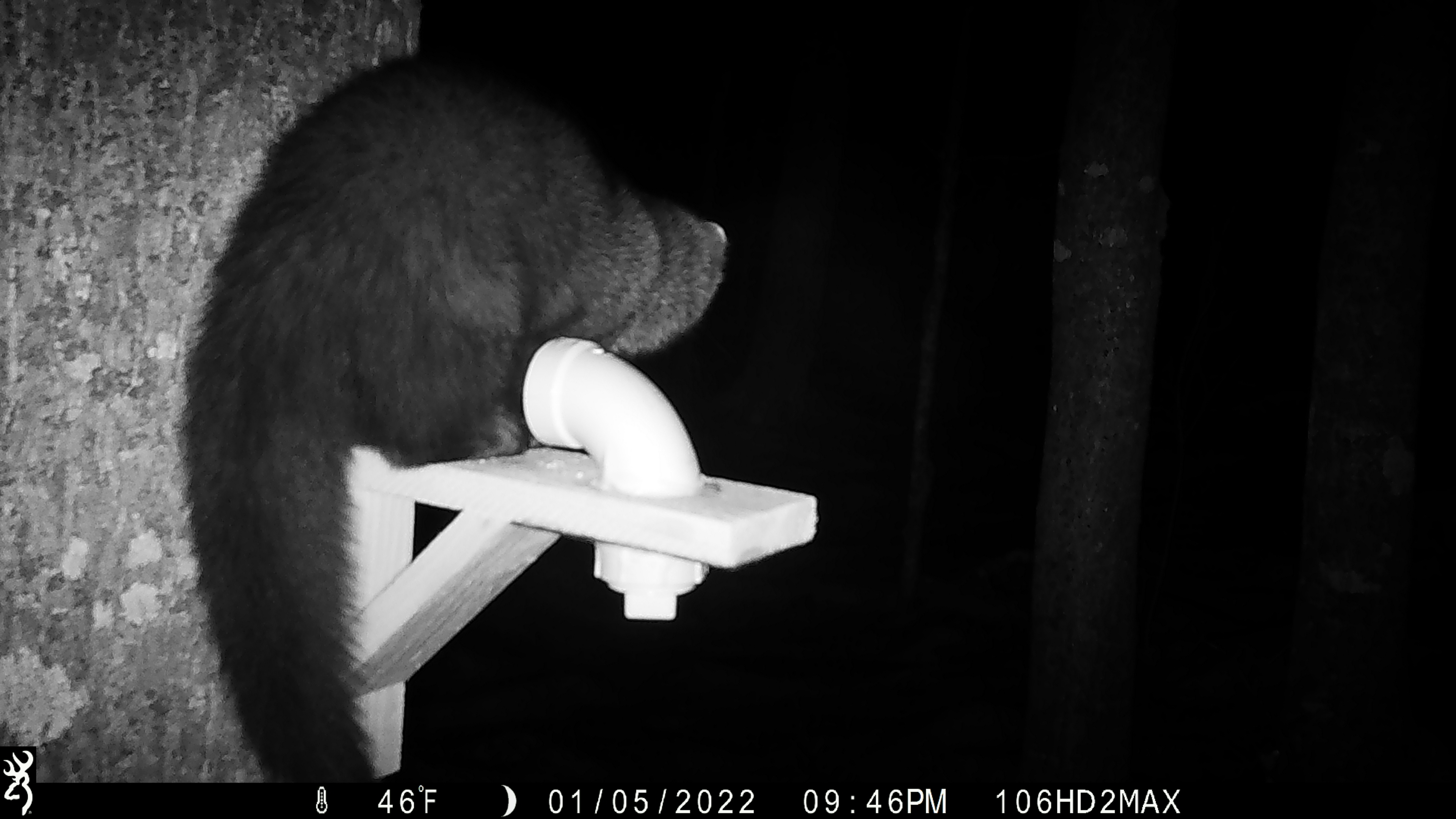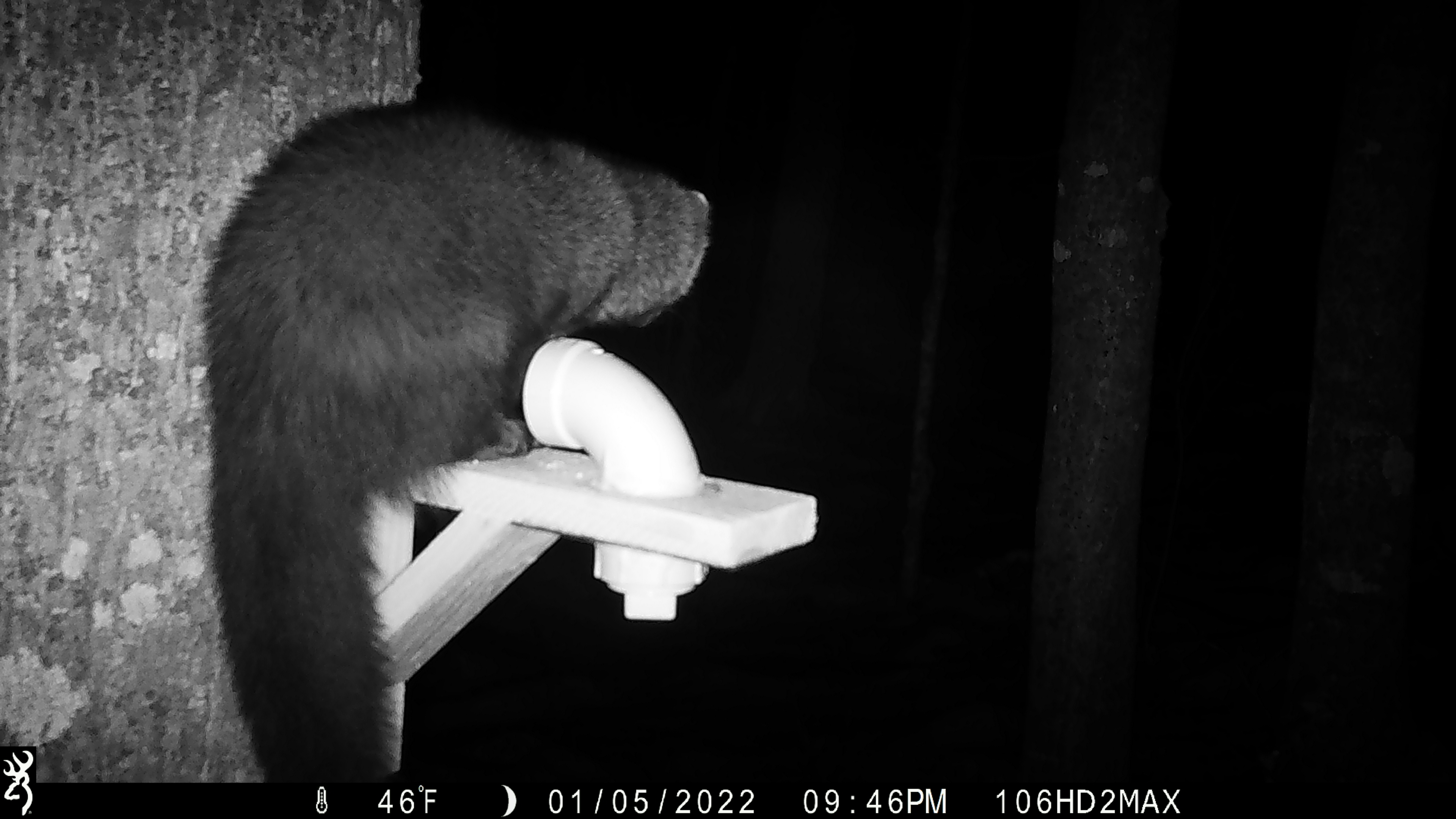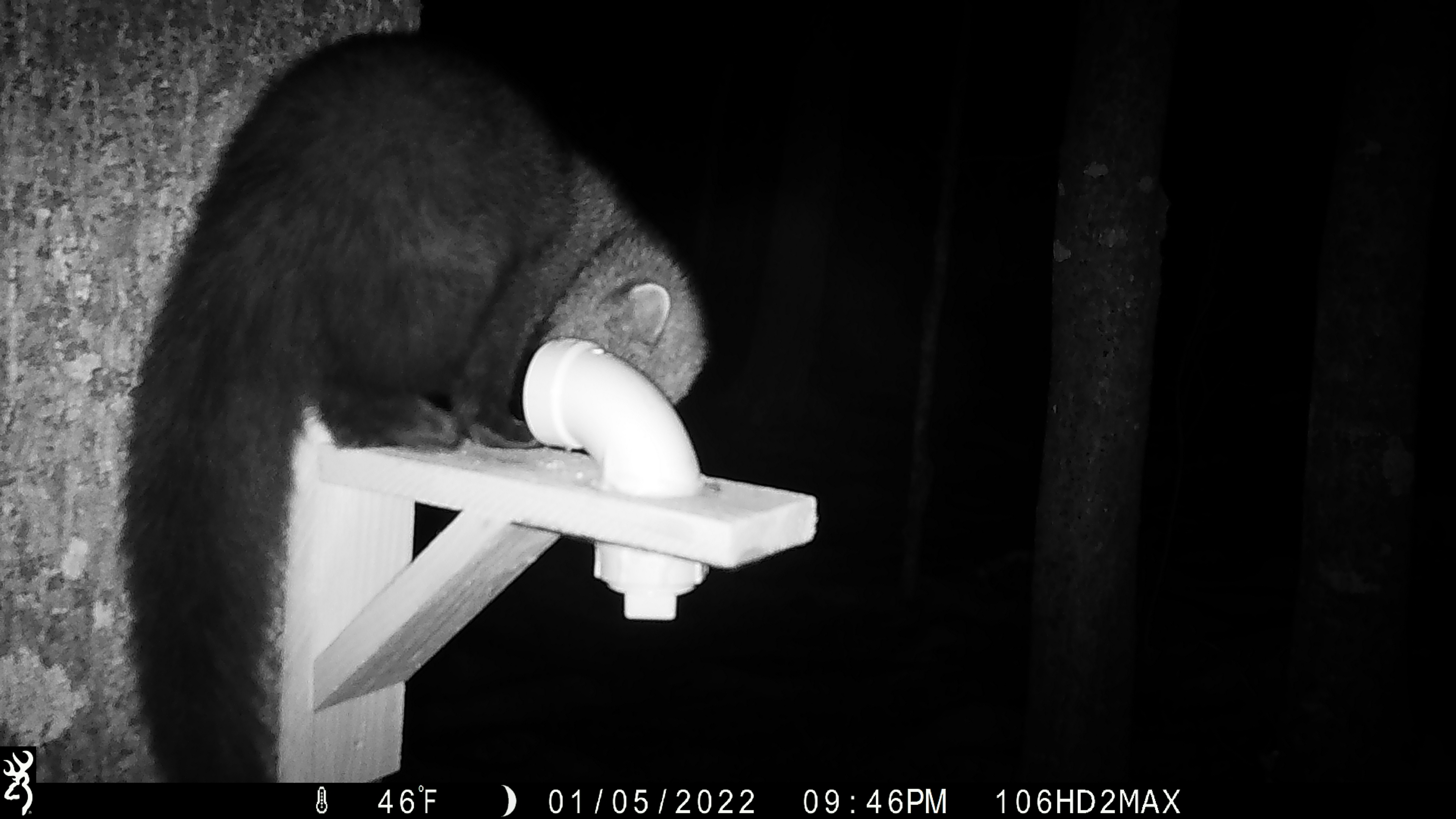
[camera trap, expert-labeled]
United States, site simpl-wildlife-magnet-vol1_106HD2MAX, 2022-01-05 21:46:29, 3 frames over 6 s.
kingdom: Animalia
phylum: Chordata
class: Mammalia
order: Carnivora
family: Mustelidae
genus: Pekania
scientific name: Pekania pennanti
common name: fisher